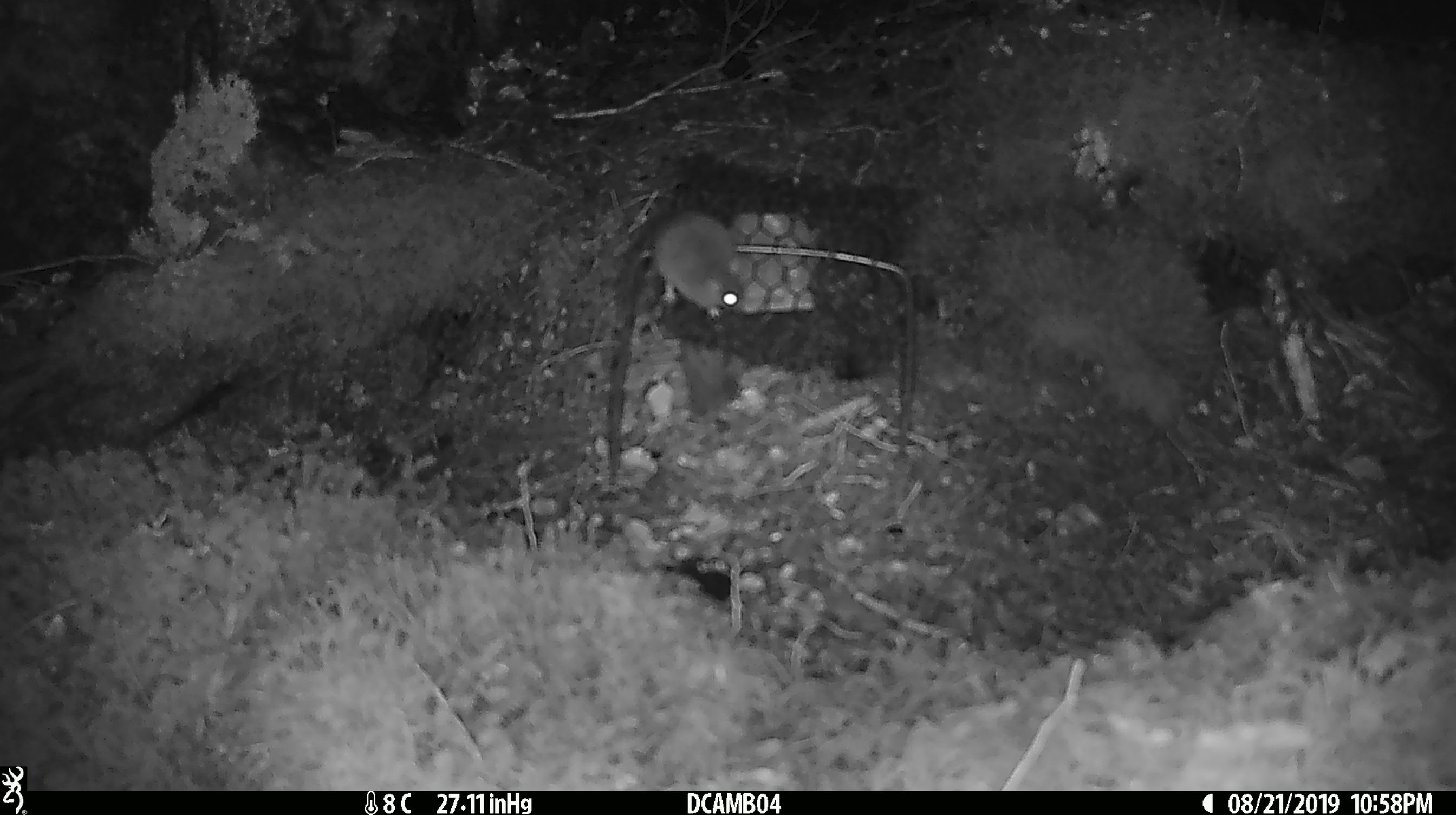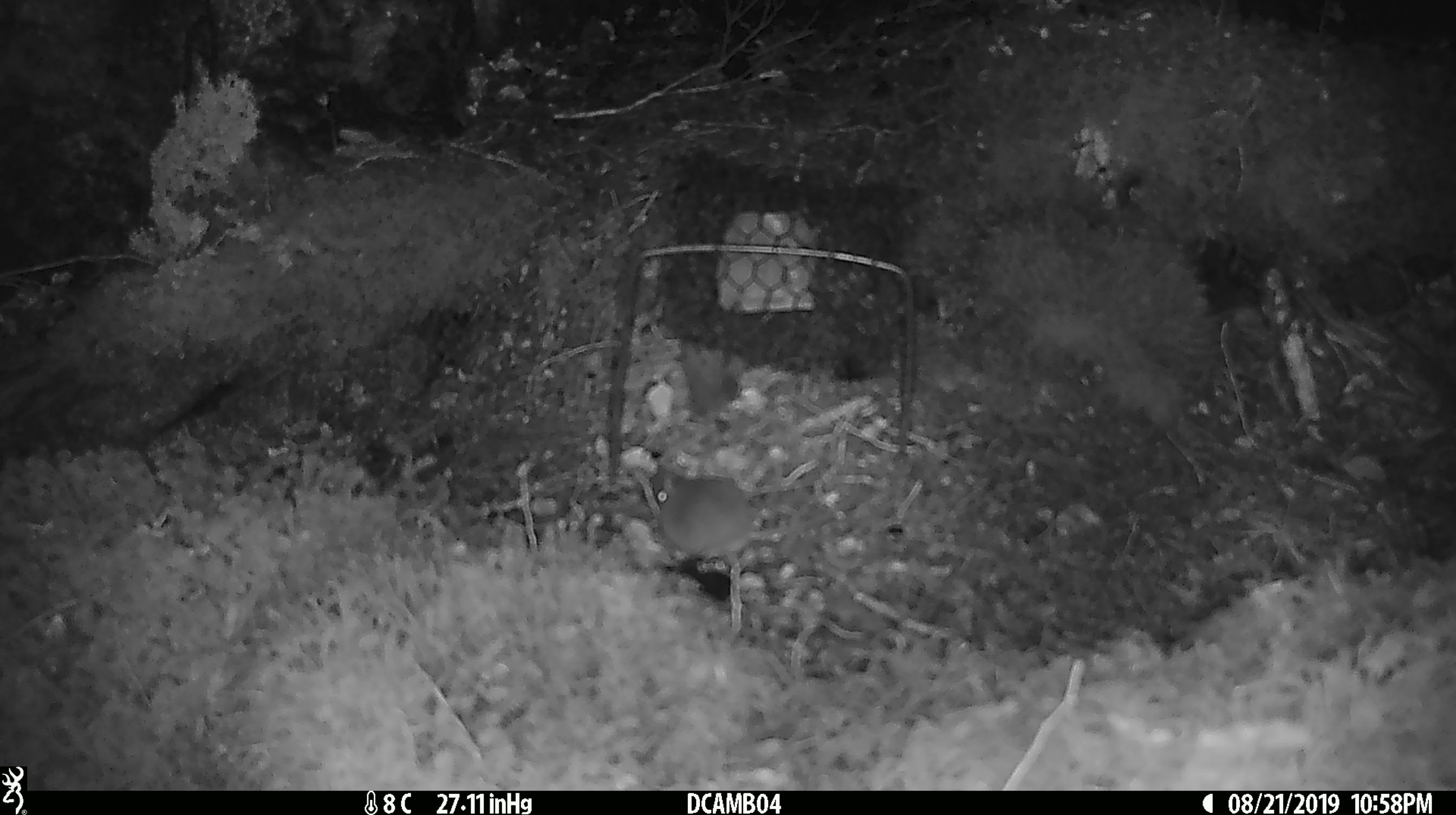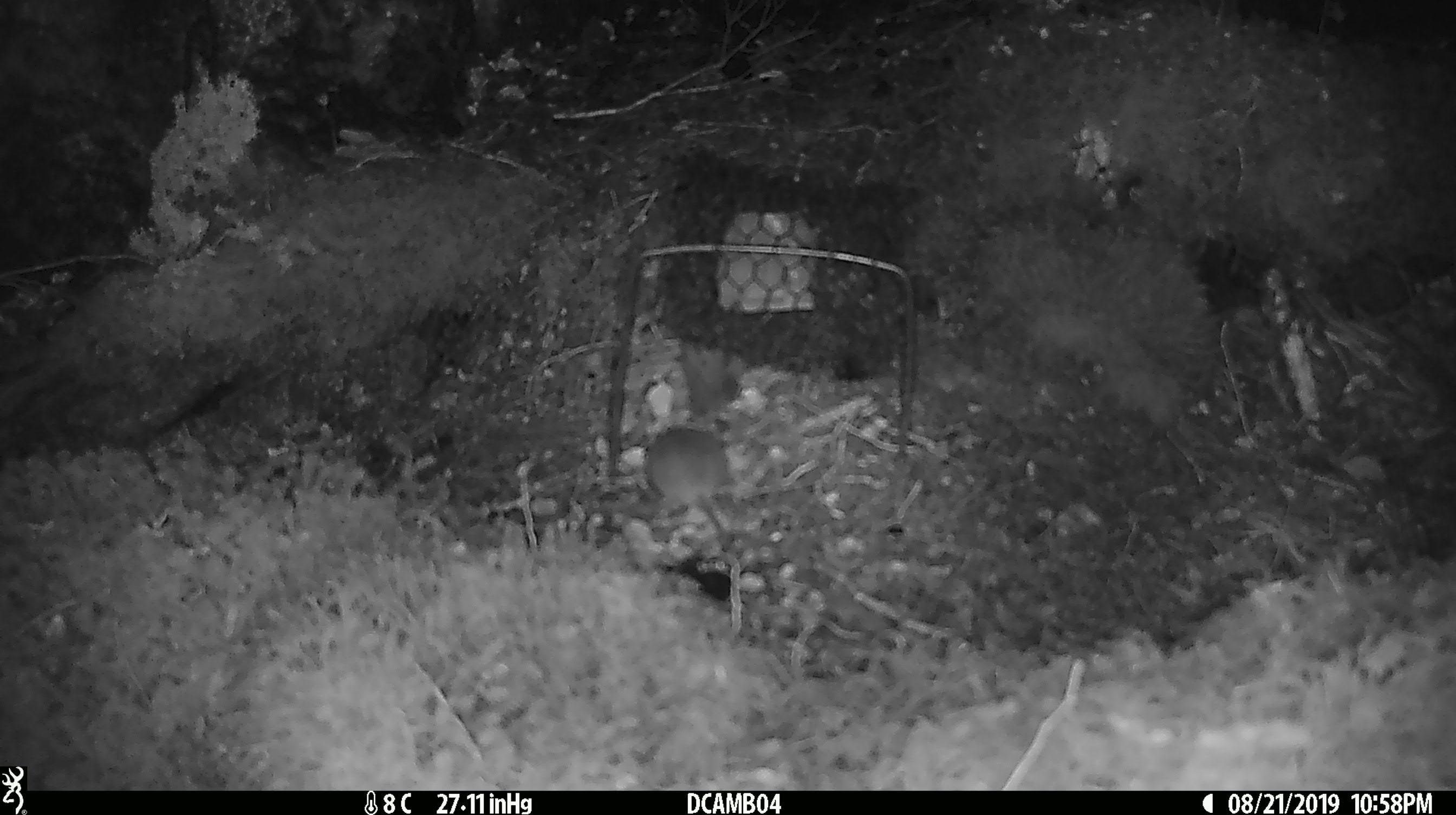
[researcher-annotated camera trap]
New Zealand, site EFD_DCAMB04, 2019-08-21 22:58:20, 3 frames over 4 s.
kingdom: Animalia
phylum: Chordata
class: Mammalia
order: Rodentia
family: Muridae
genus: Mus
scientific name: Mus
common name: mouse